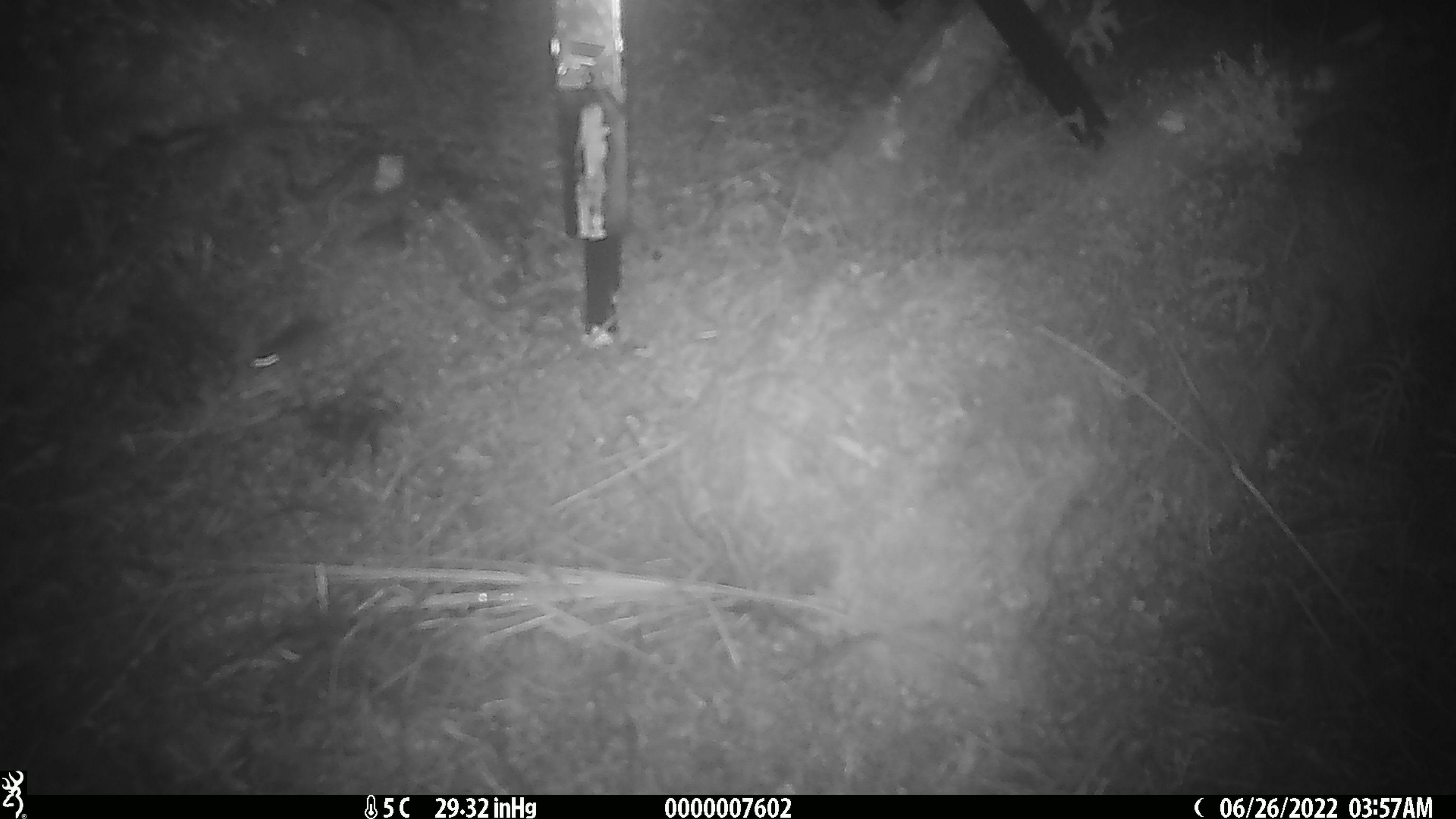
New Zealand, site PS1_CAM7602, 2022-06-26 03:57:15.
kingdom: Animalia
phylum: Chordata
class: Mammalia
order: Rodentia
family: Muridae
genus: Mus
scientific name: Mus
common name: mouse